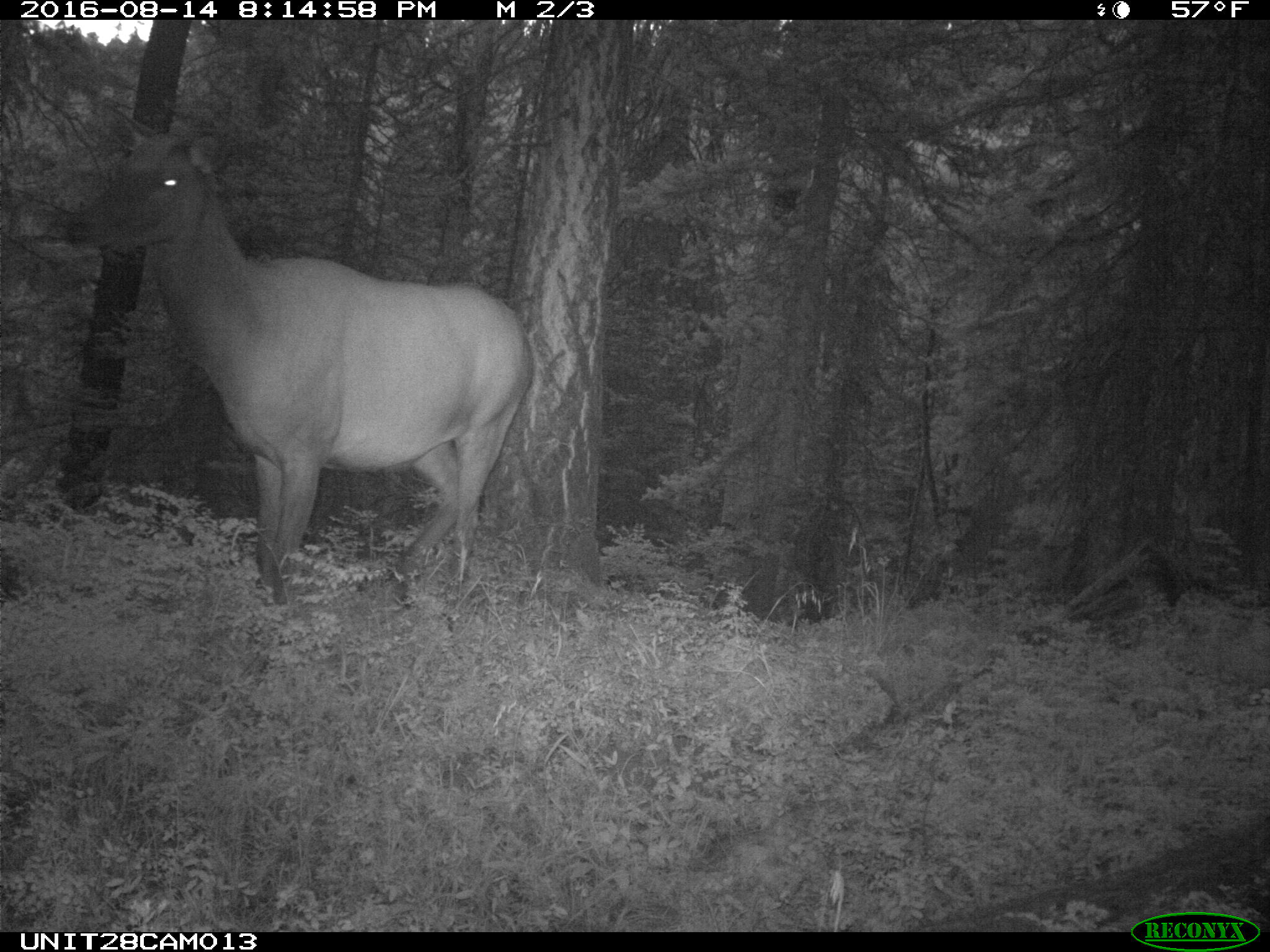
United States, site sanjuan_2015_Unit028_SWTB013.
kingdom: Animalia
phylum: Chordata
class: Mammalia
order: Artiodactyla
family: Cervidae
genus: Cervus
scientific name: Cervus elaphus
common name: red deer